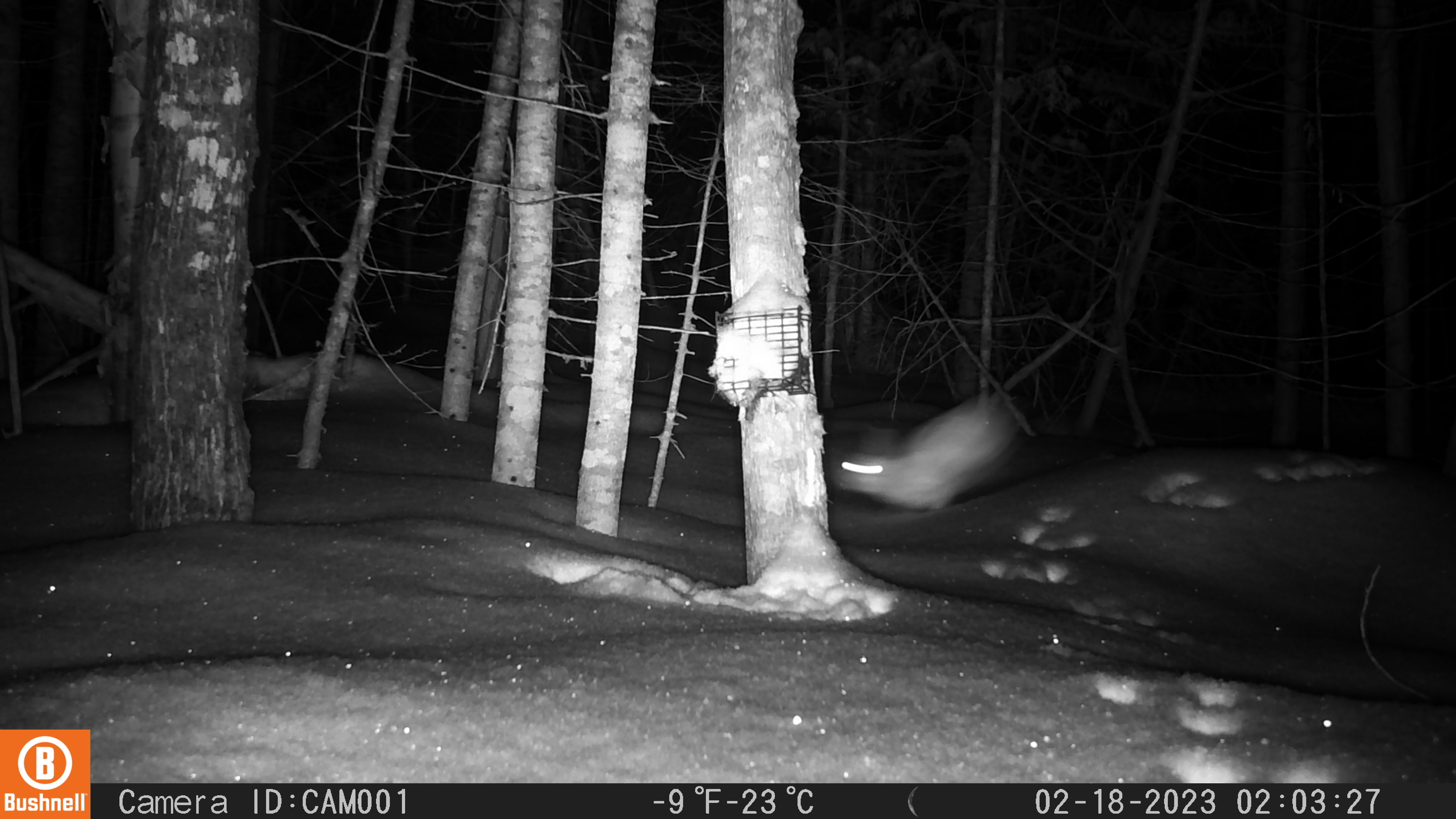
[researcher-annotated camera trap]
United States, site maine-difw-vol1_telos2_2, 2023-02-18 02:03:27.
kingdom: Animalia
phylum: Chordata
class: Mammalia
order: Lagomorpha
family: Leporidae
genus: Lepus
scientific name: Lepus americanus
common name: snowshoe hare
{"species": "snowshoe hare (Lepus americanus)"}